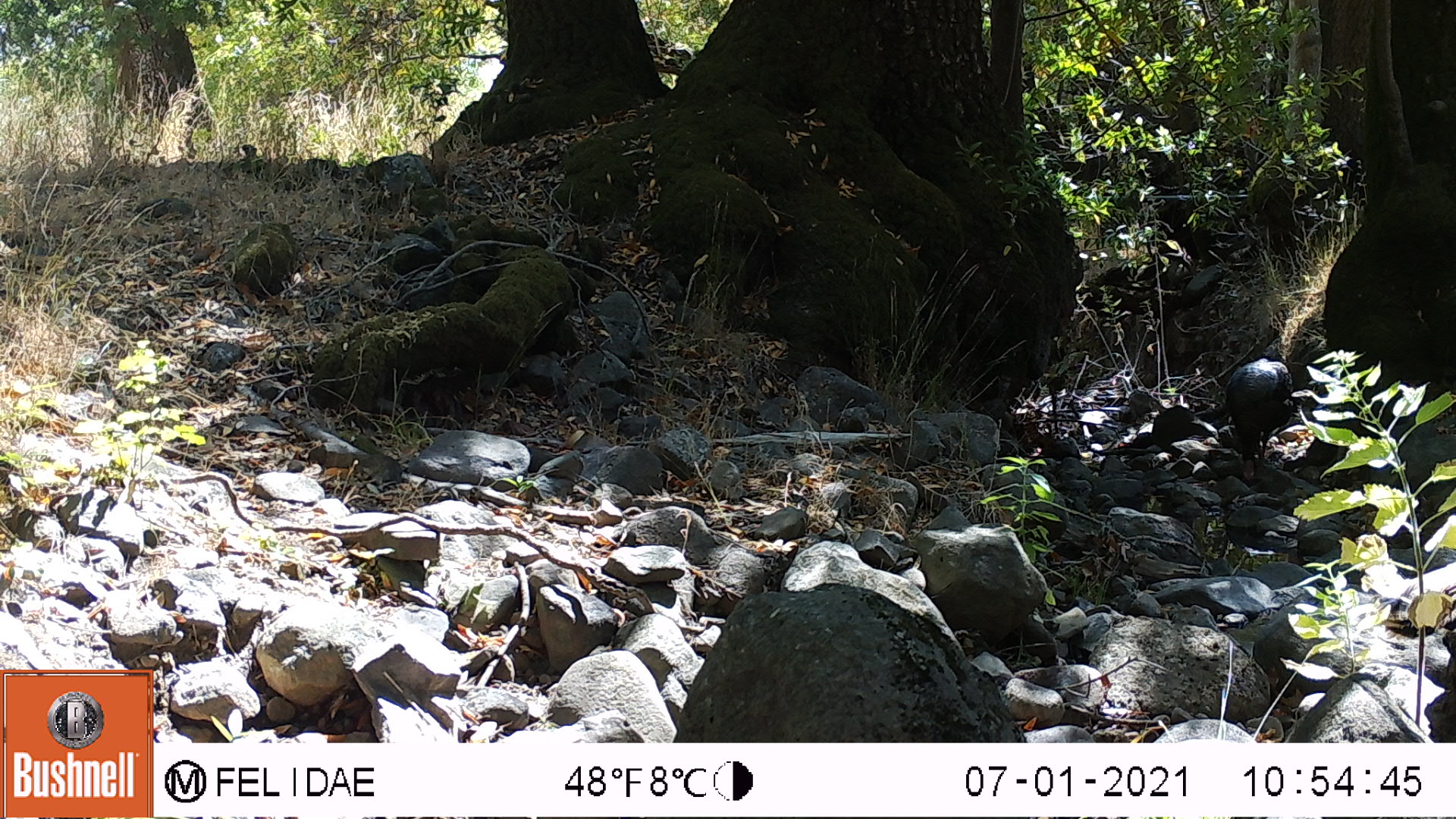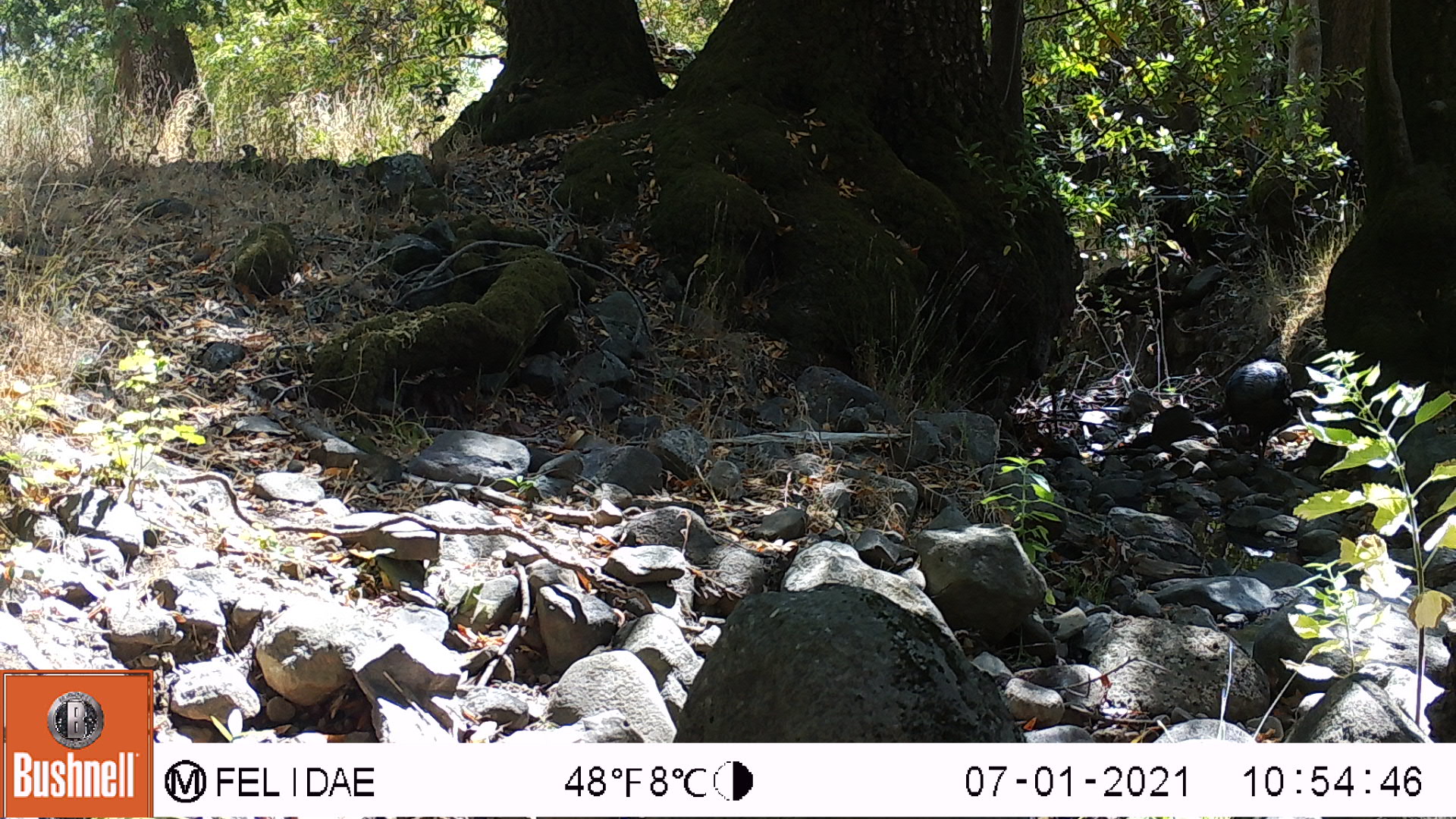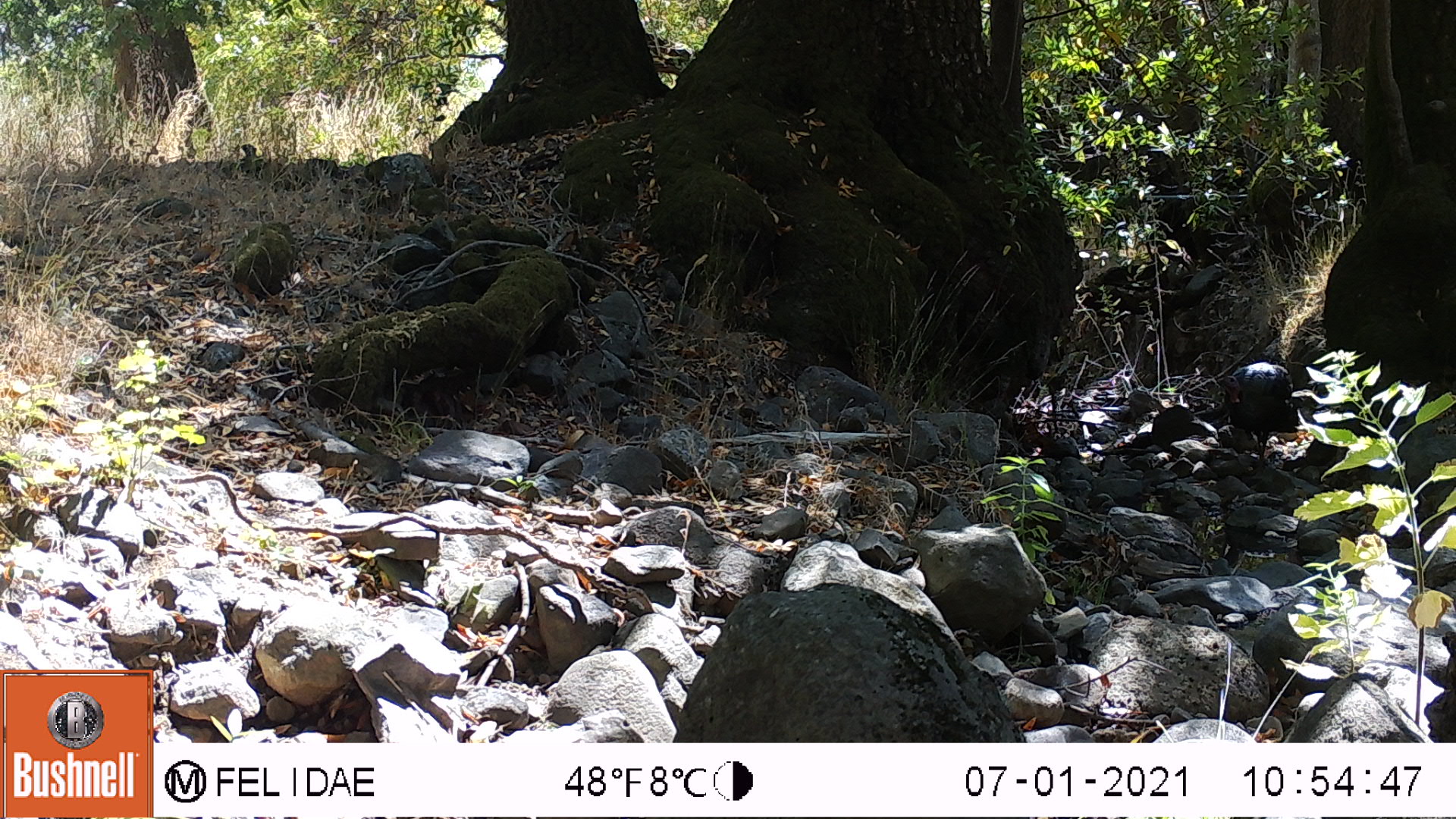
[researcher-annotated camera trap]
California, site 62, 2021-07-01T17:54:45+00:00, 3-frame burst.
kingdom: Animalia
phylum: Chordata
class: Aves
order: Galliformes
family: Phasianidae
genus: Meleagris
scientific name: Meleagris gallopavo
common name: turkey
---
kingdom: Animalia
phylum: Chordata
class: Aves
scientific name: Aves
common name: bird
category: unknown bird